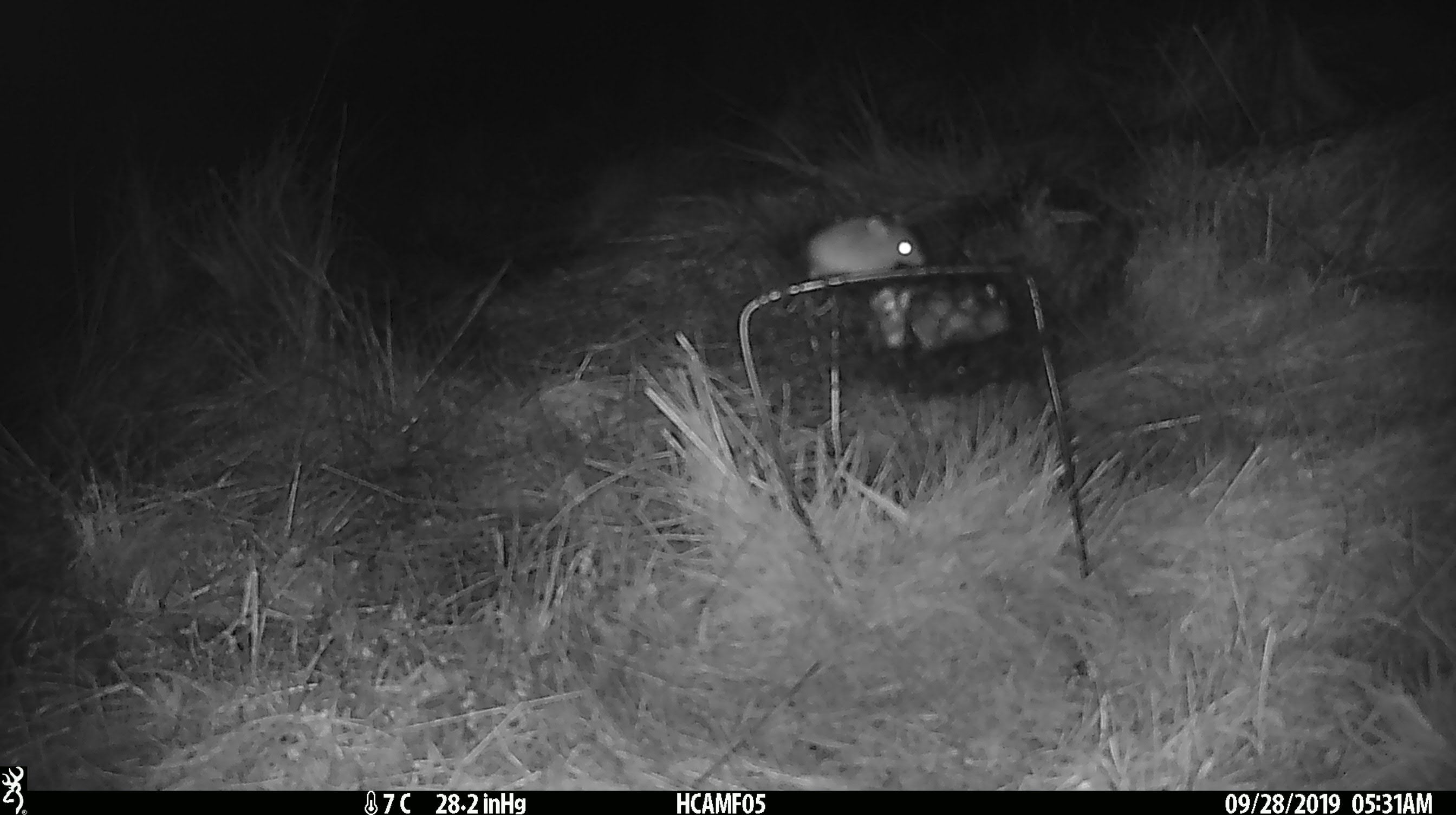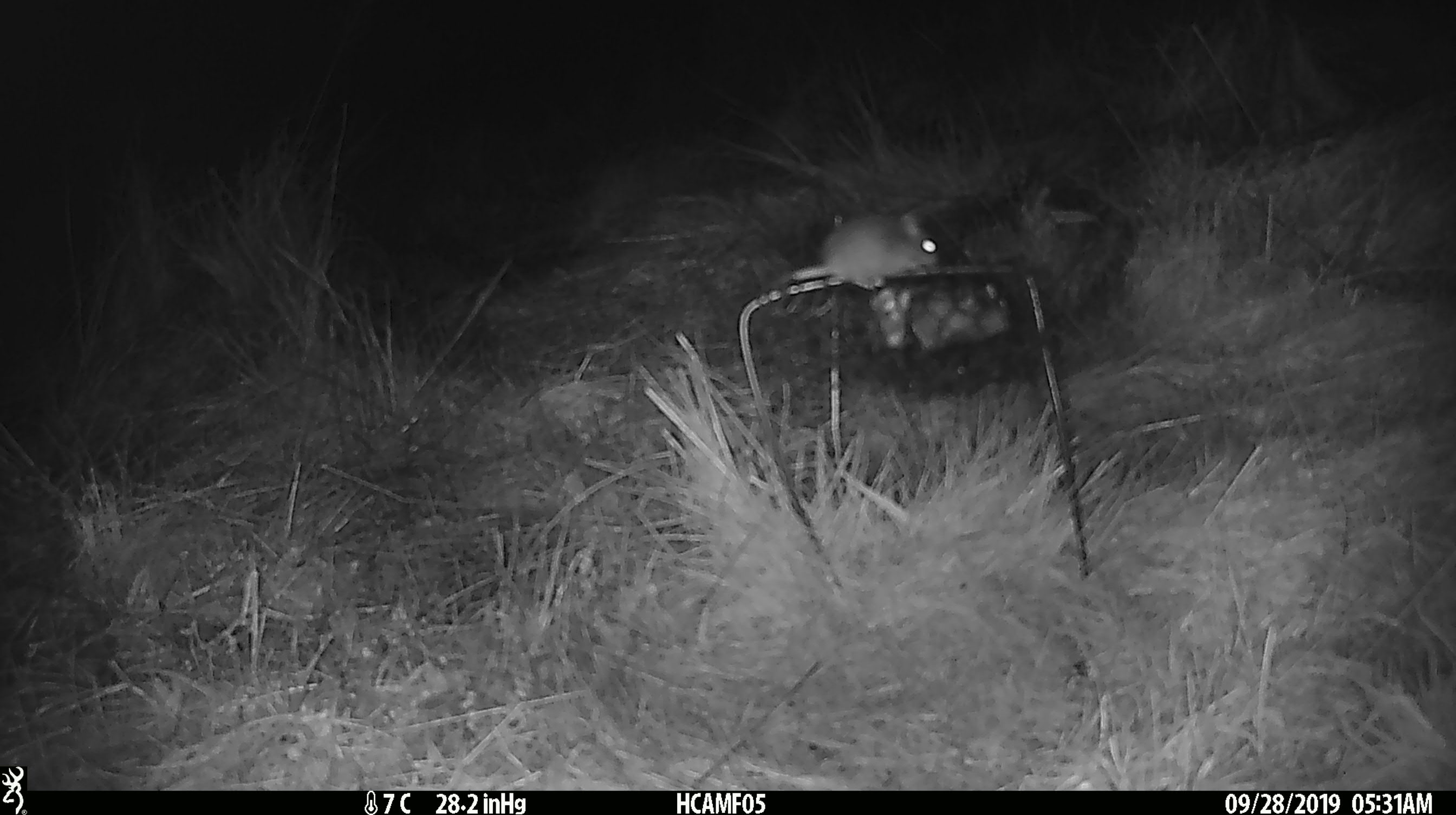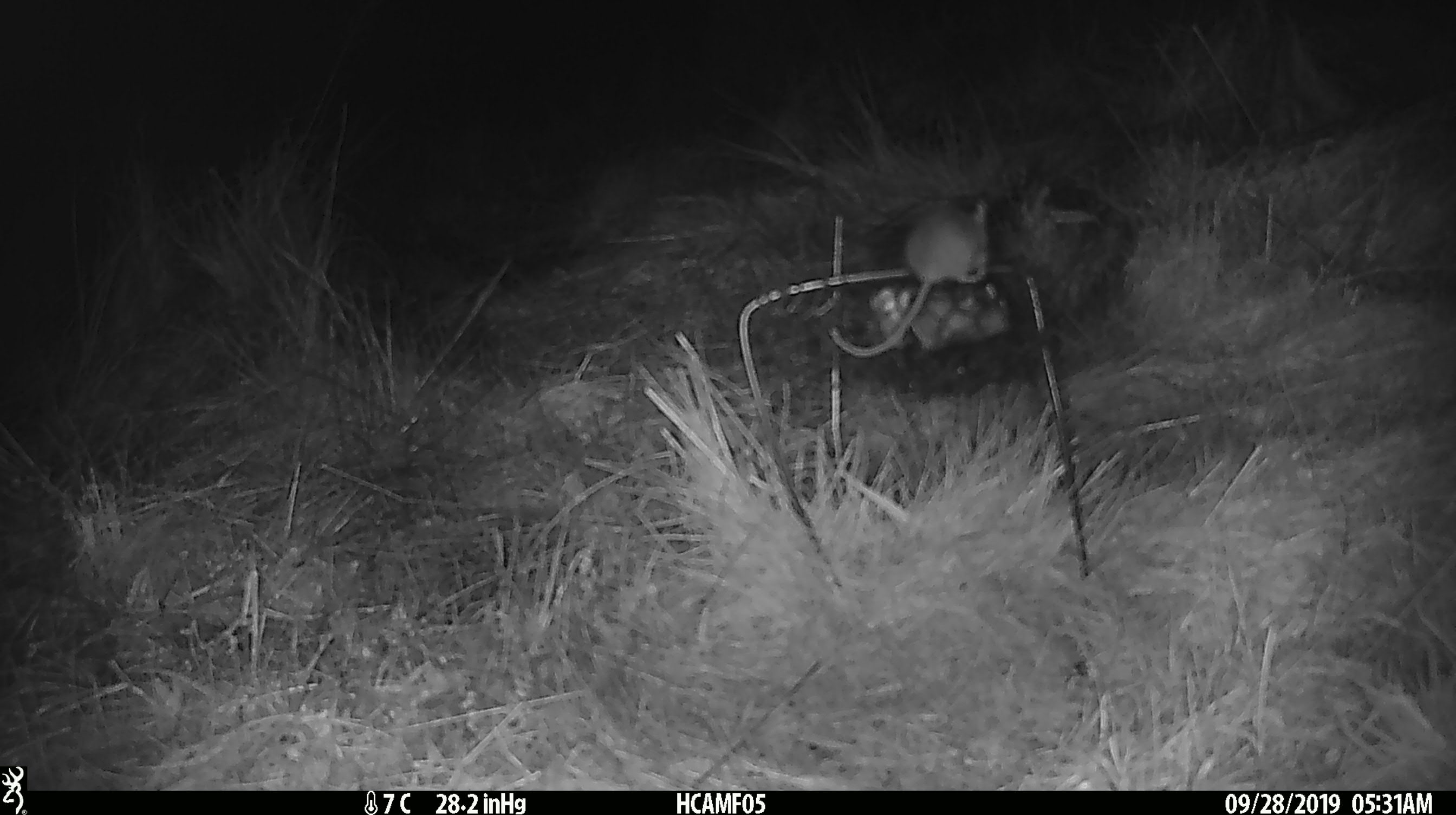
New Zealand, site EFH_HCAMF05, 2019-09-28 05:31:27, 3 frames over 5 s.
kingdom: Animalia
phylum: Chordata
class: Mammalia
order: Rodentia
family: Muridae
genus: Mus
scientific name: Mus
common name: mouse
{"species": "mouse (Mus)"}